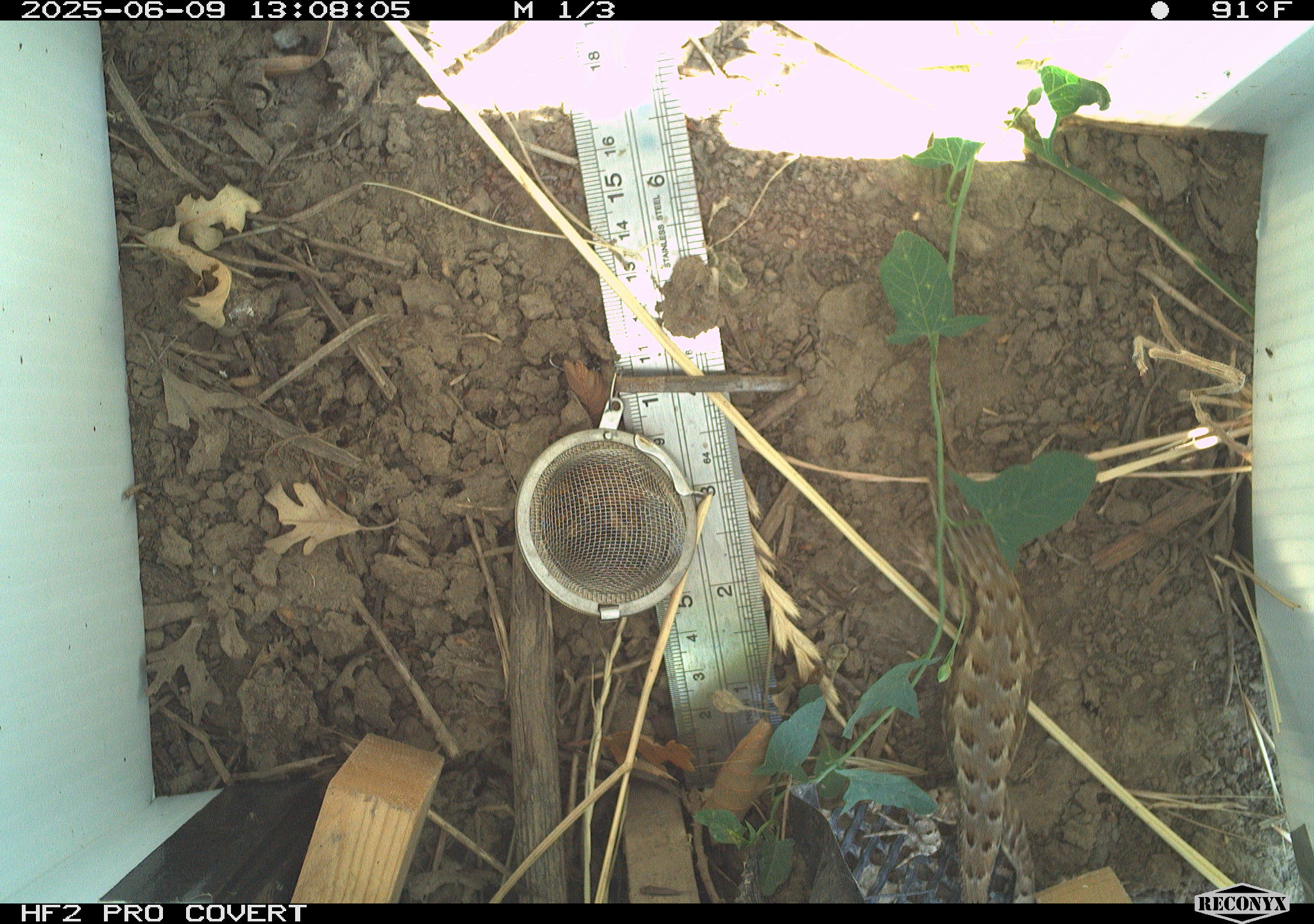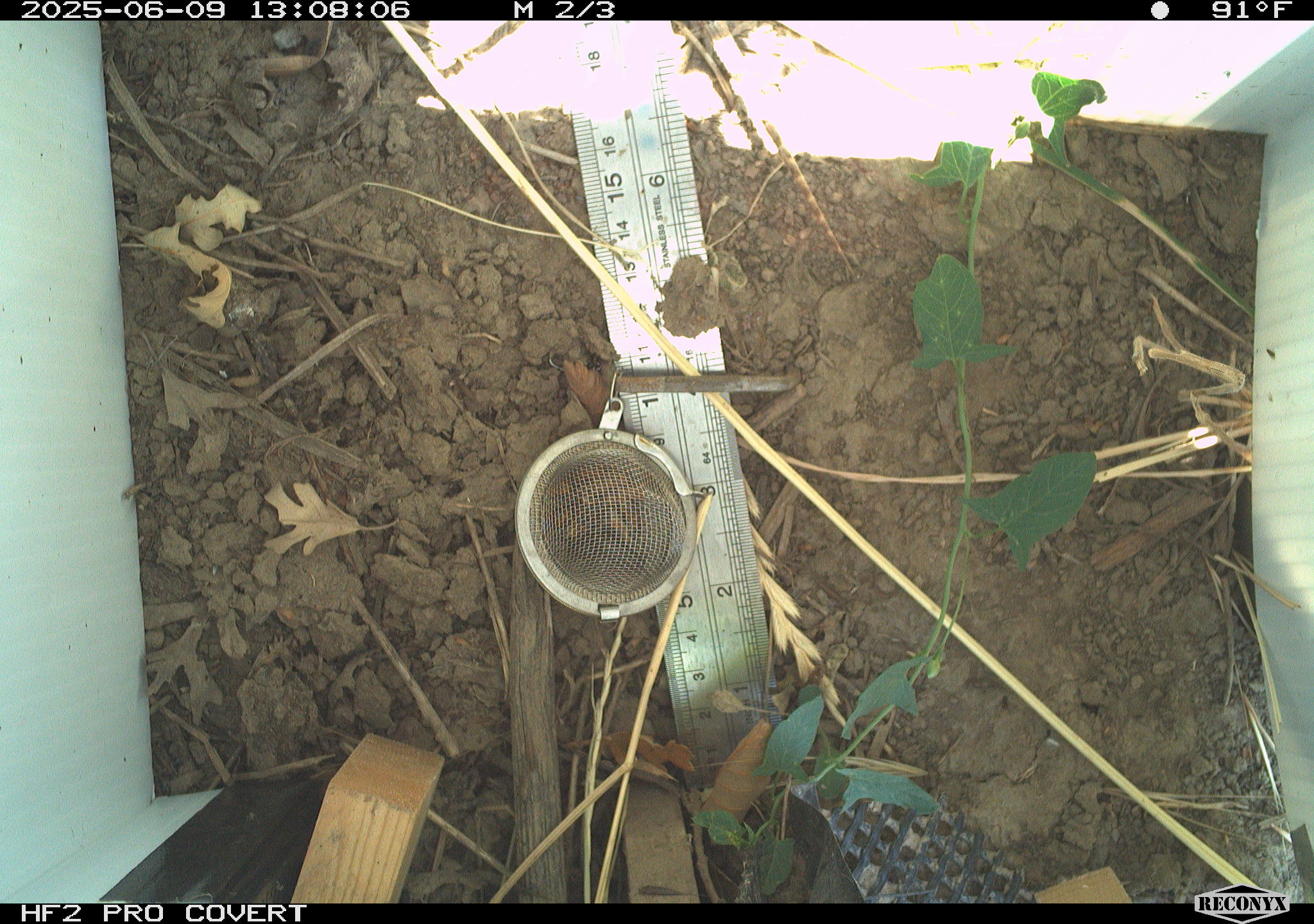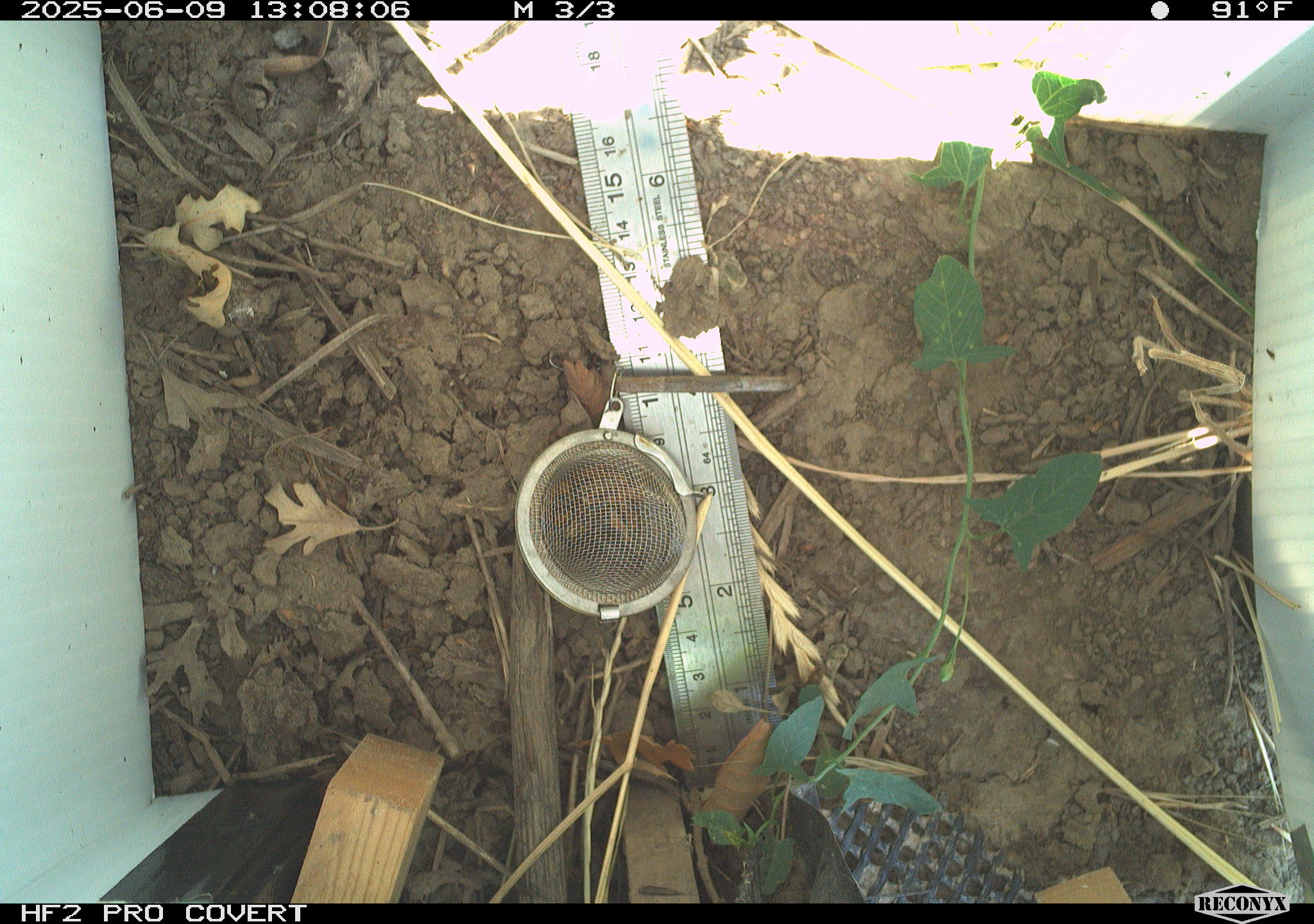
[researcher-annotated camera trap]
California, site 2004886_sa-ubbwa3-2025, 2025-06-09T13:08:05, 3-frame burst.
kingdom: Animalia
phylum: Chordata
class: Reptilia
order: Squamata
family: Phrynosomatidae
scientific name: Phrynosomatidae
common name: north american spiny lizards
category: sceloporus/uta species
Sceloporus/uta species (north american spiny lizards) (Phrynosomatidae).